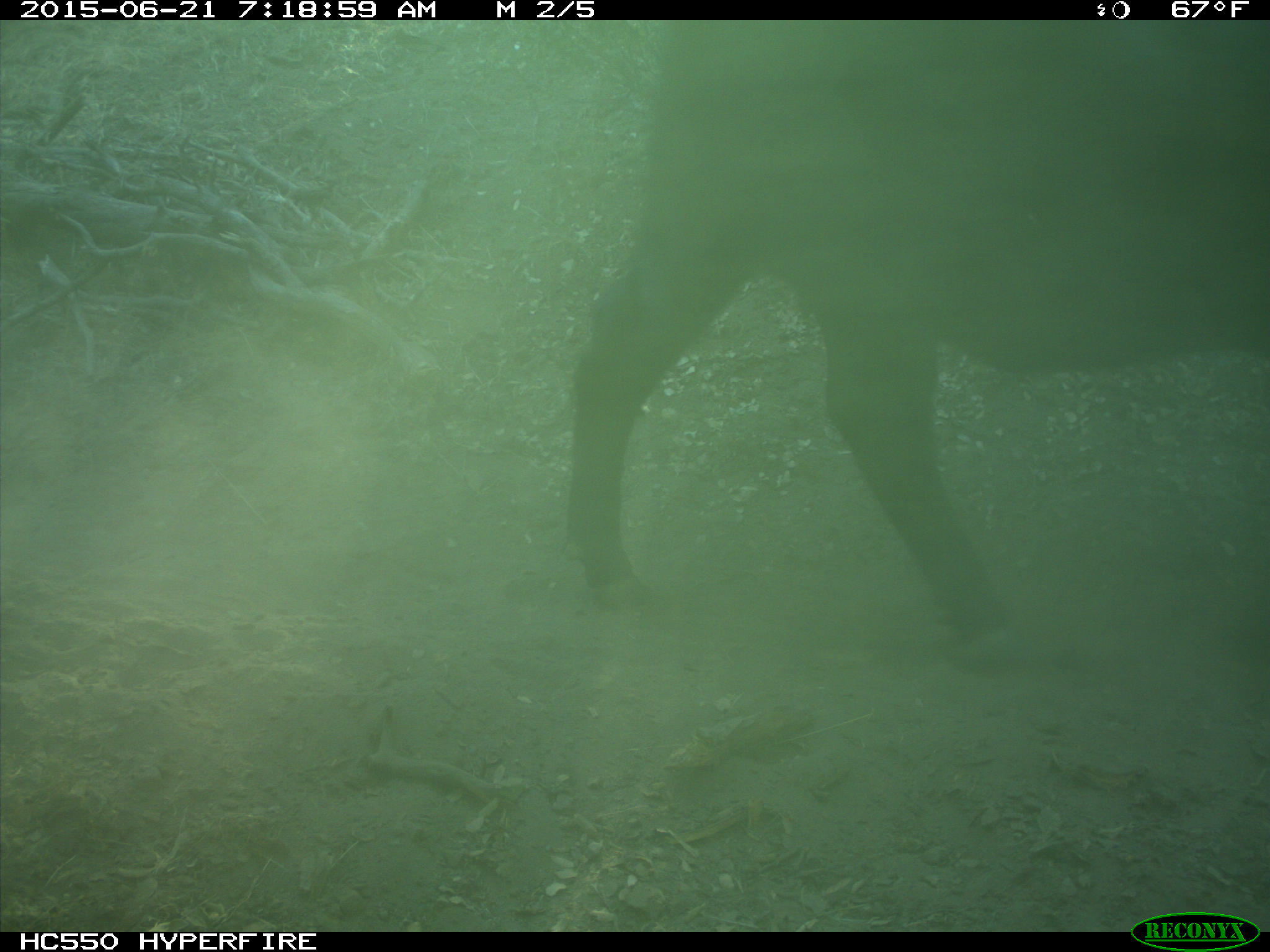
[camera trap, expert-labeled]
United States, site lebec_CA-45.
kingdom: Animalia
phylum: Chordata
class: Mammalia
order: Artiodactyla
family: Bovidae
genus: Bos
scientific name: Bos taurus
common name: domestic cow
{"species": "Bos taurus (domestic cow)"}